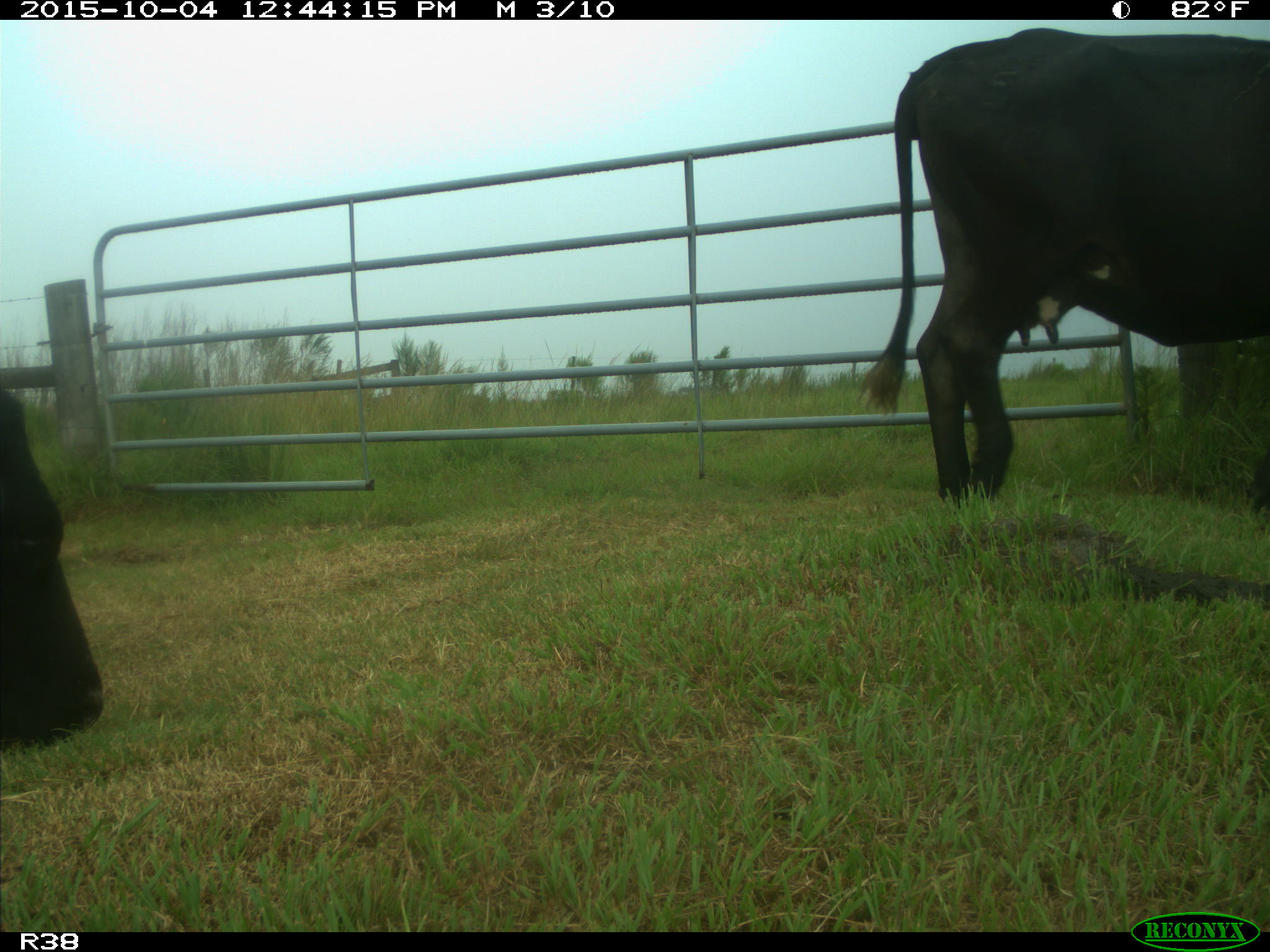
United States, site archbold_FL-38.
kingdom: Animalia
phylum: Chordata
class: Mammalia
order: Artiodactyla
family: Bovidae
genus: Bos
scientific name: Bos taurus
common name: domestic cow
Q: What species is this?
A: Bos taurus (domestic cow).